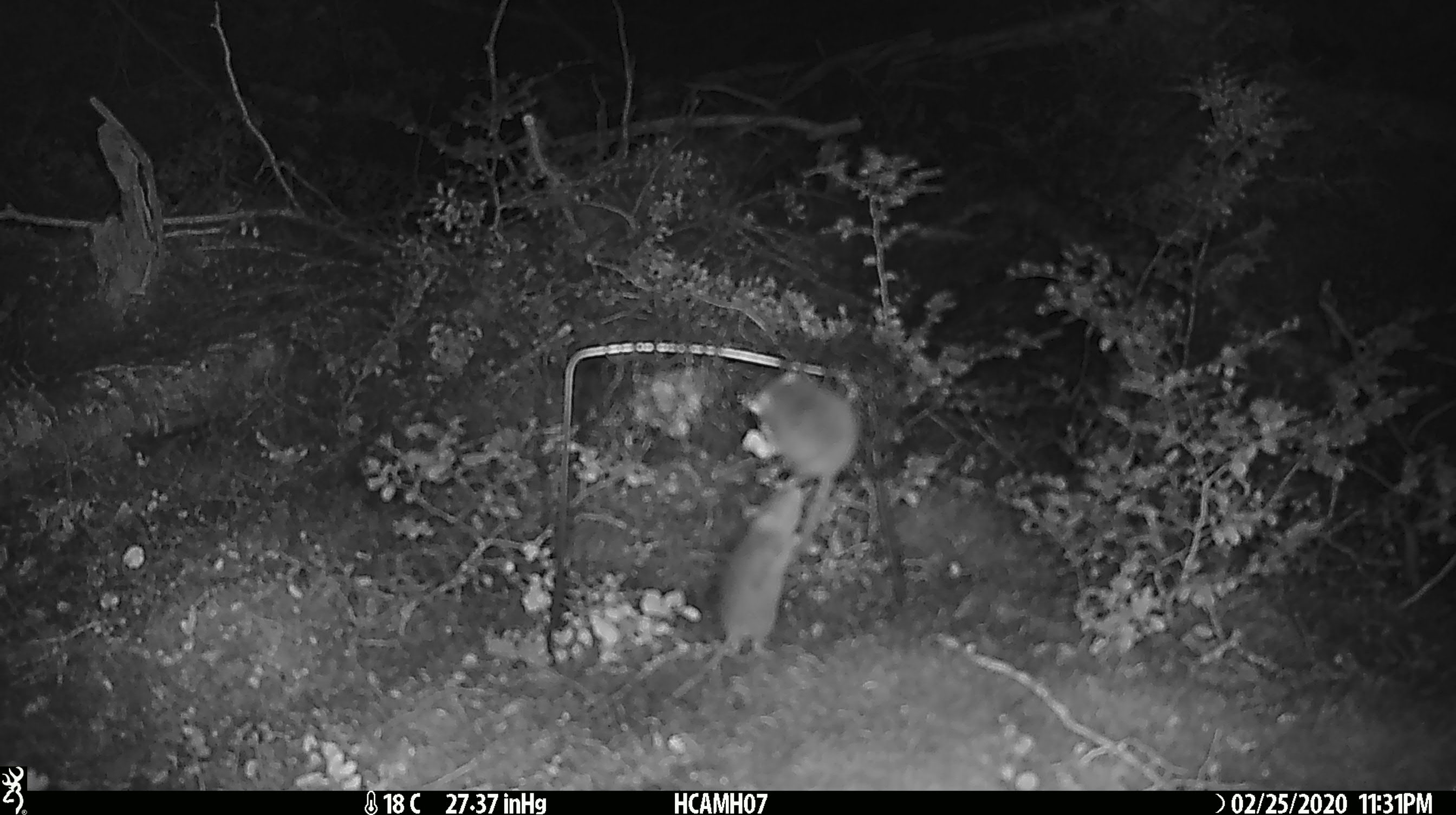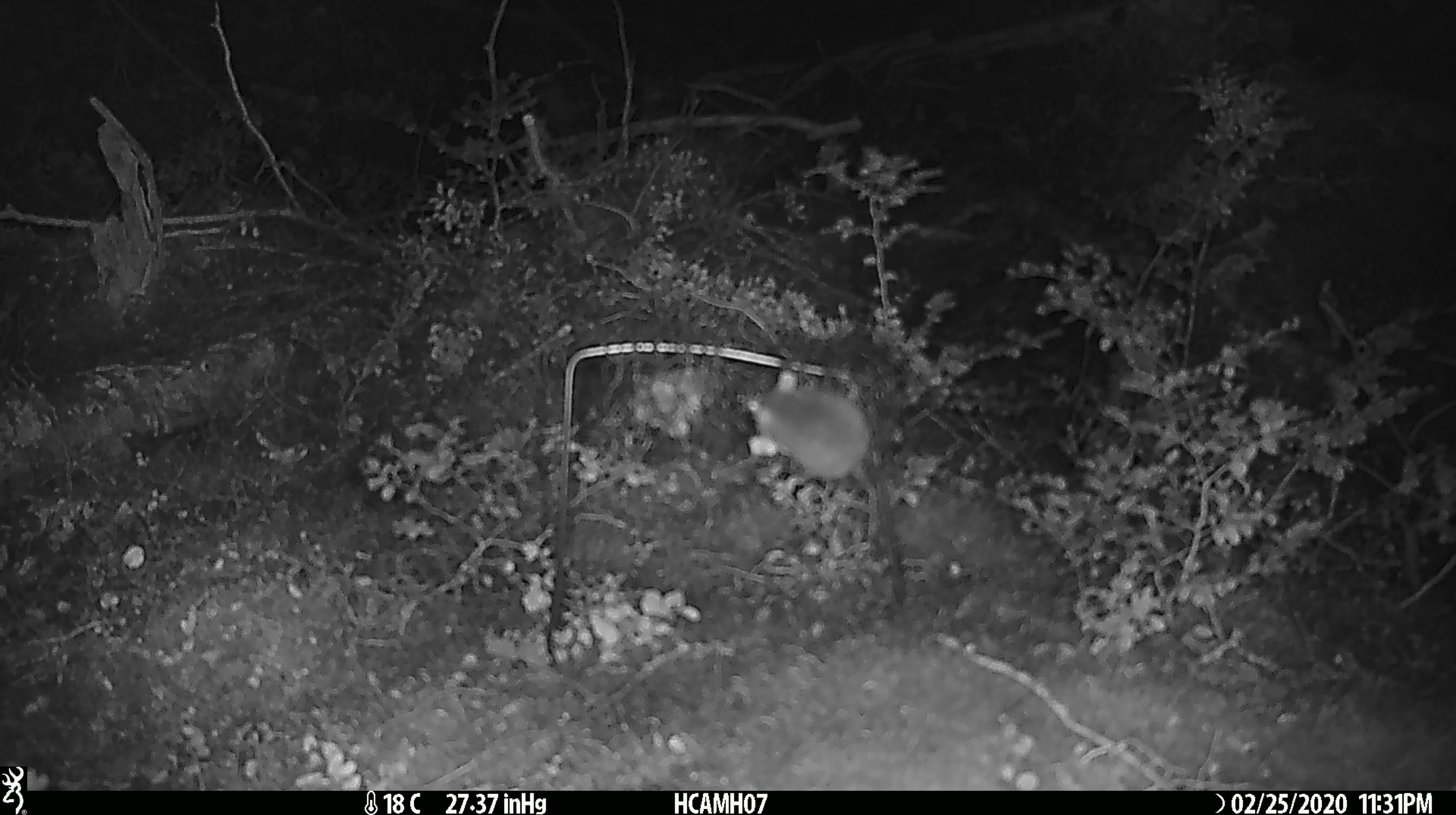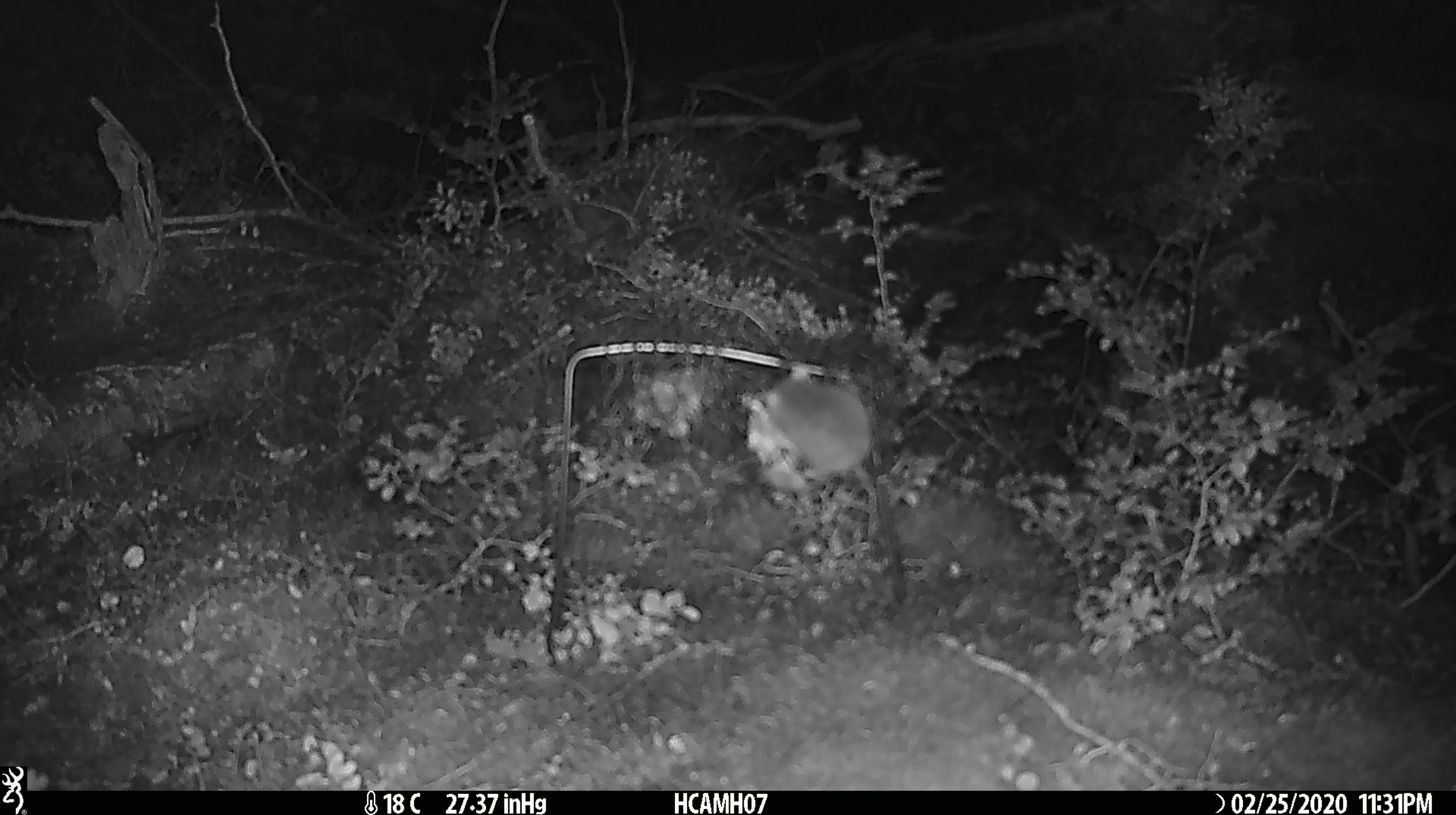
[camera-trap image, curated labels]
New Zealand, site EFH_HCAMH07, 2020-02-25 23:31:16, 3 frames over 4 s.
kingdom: Animalia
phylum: Chordata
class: Mammalia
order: Rodentia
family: Muridae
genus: Mus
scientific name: Mus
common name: mouse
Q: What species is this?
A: Mouse (Mus).